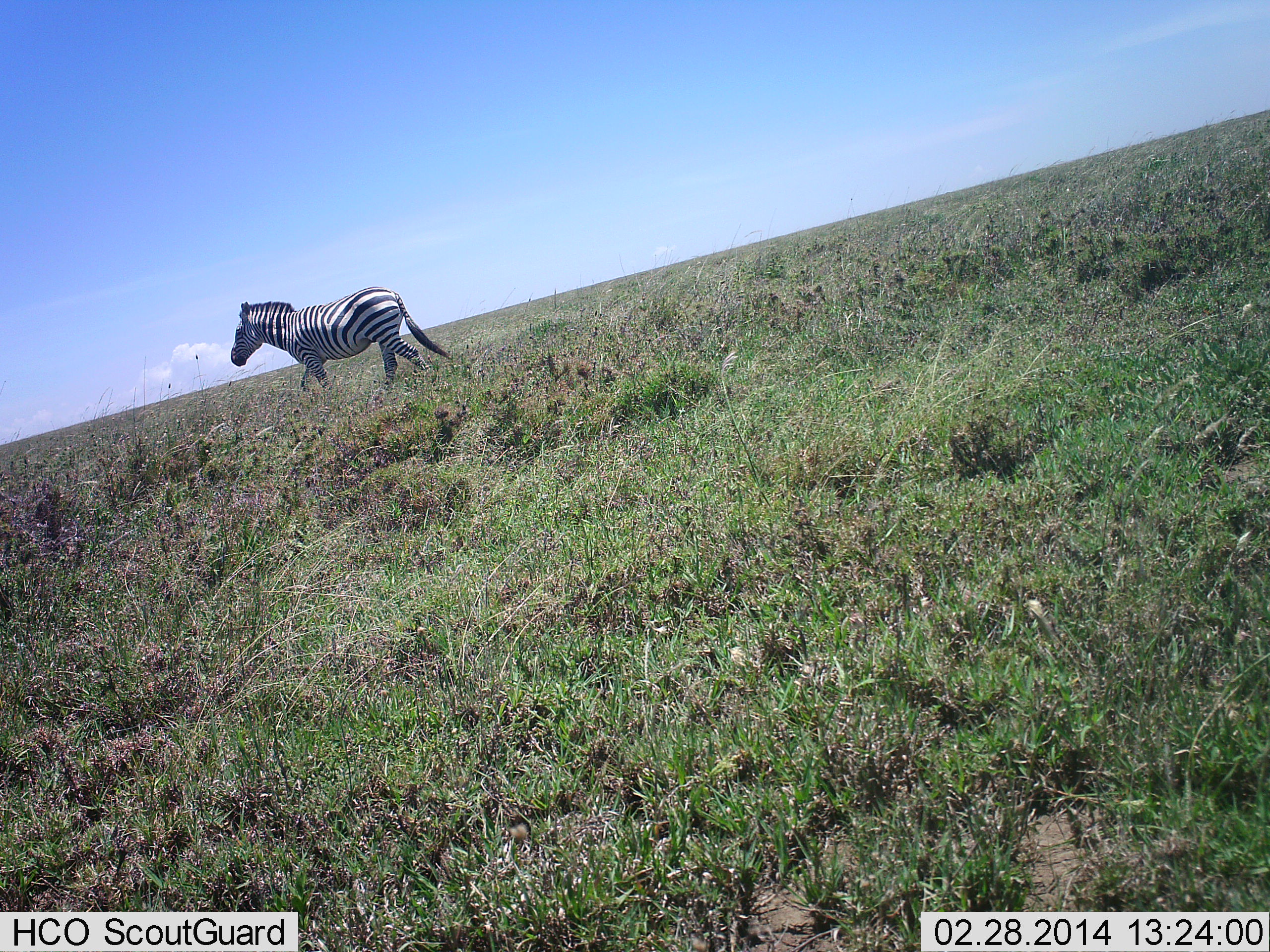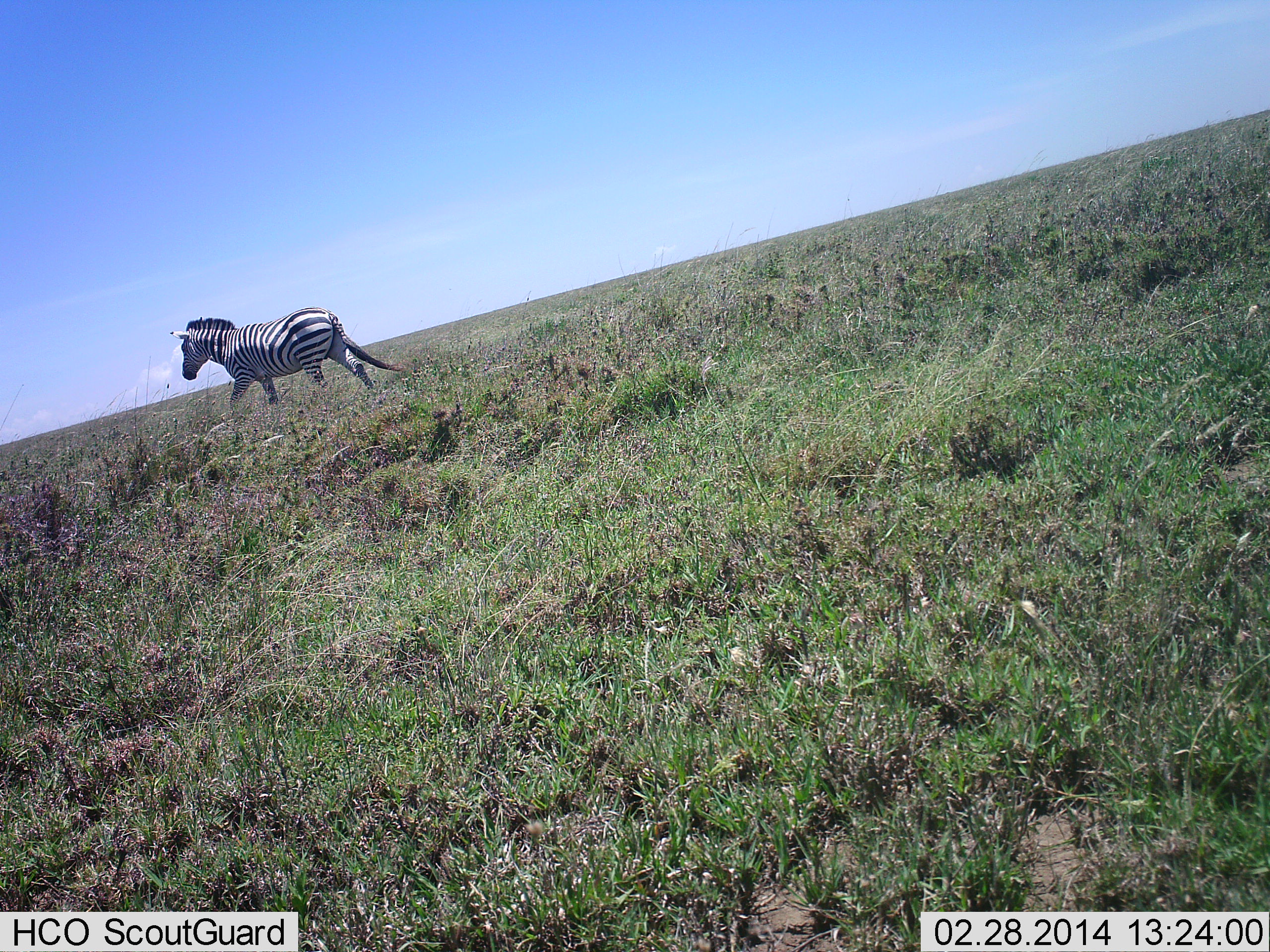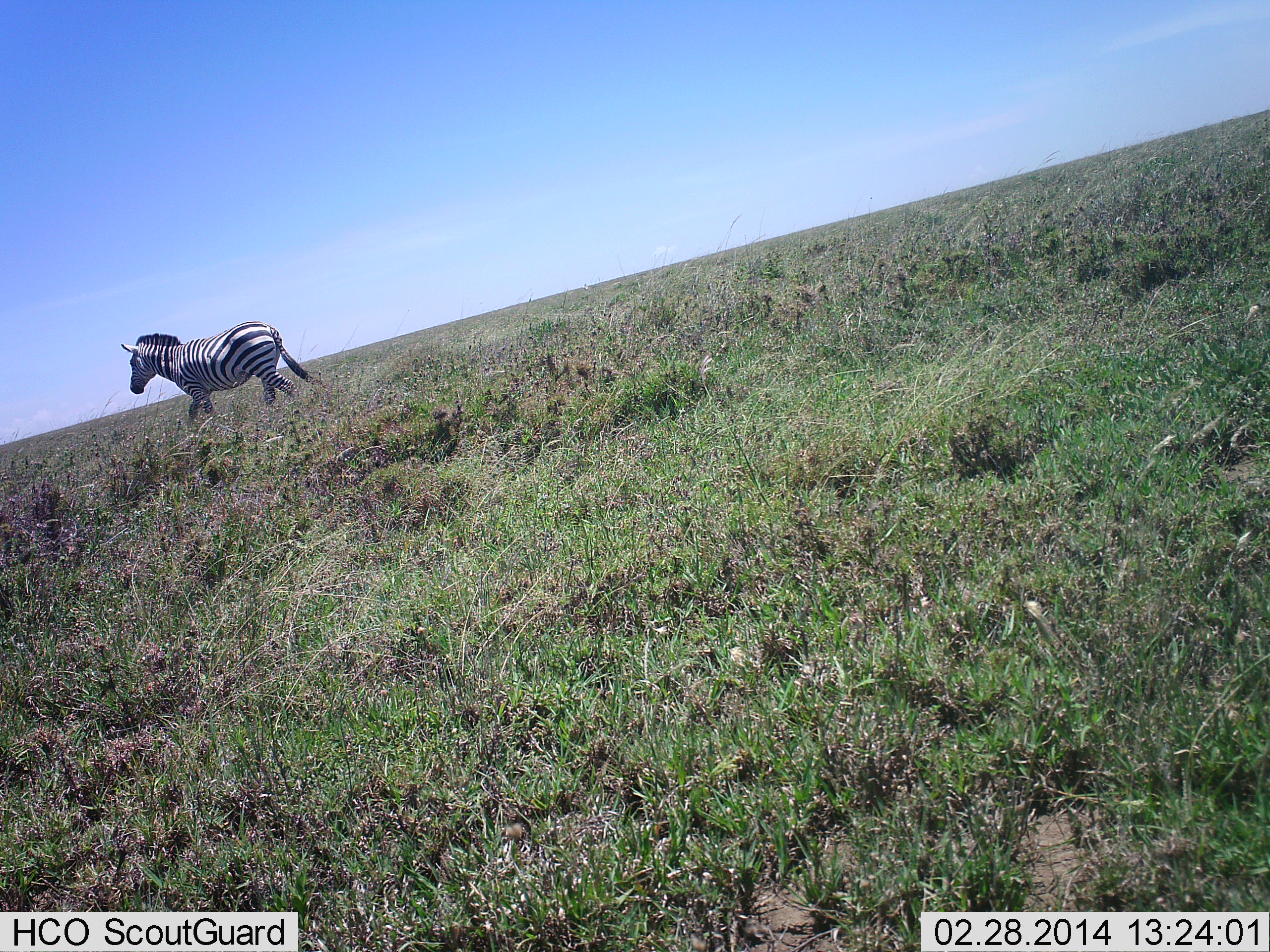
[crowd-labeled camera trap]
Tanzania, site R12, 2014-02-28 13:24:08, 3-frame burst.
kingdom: Animalia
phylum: Chordata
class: Mammalia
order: Perissodactyla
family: Equidae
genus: Equus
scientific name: Equus quagga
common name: plains zebra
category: zebra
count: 1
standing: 0%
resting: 0%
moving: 90%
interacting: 10%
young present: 0%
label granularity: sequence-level